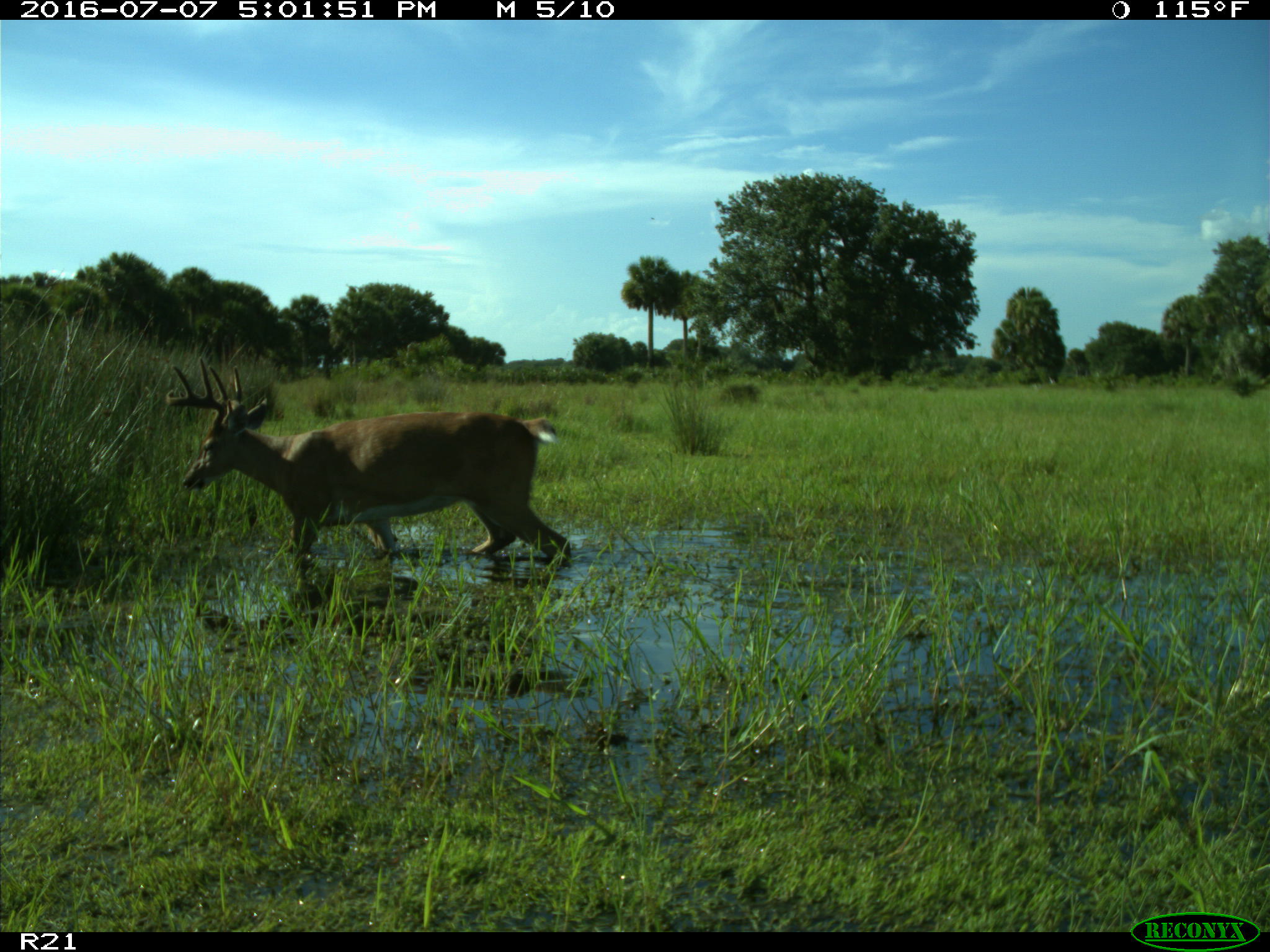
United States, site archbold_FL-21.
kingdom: Animalia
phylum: Chordata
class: Mammalia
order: Artiodactyla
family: Cervidae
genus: Odocoileus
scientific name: Odocoileus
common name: deer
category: unidentified deer